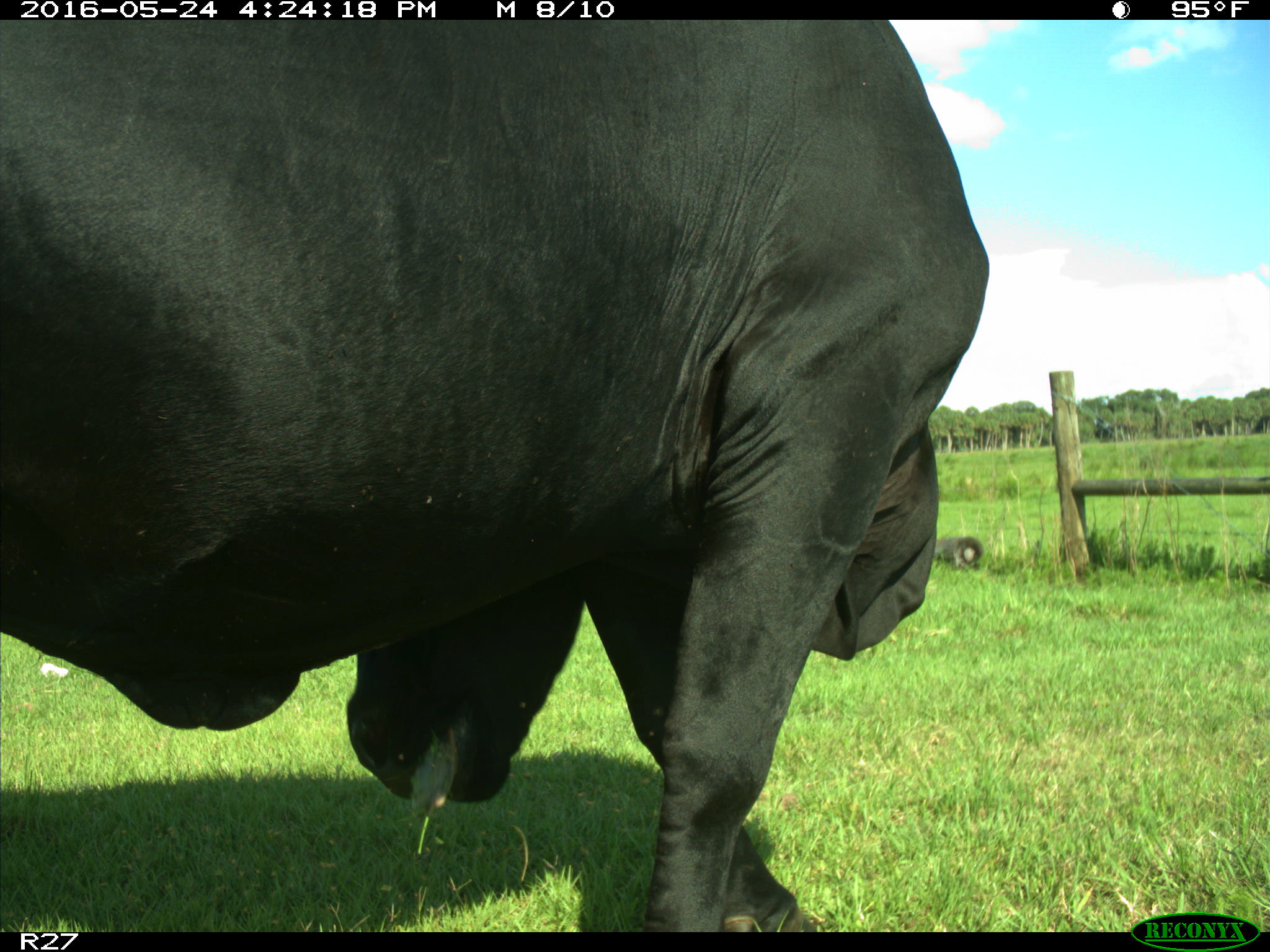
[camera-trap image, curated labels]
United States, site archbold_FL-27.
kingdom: Animalia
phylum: Chordata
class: Mammalia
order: Artiodactyla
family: Bovidae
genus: Bos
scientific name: Bos taurus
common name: domestic cow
Bos taurus (domestic cow).